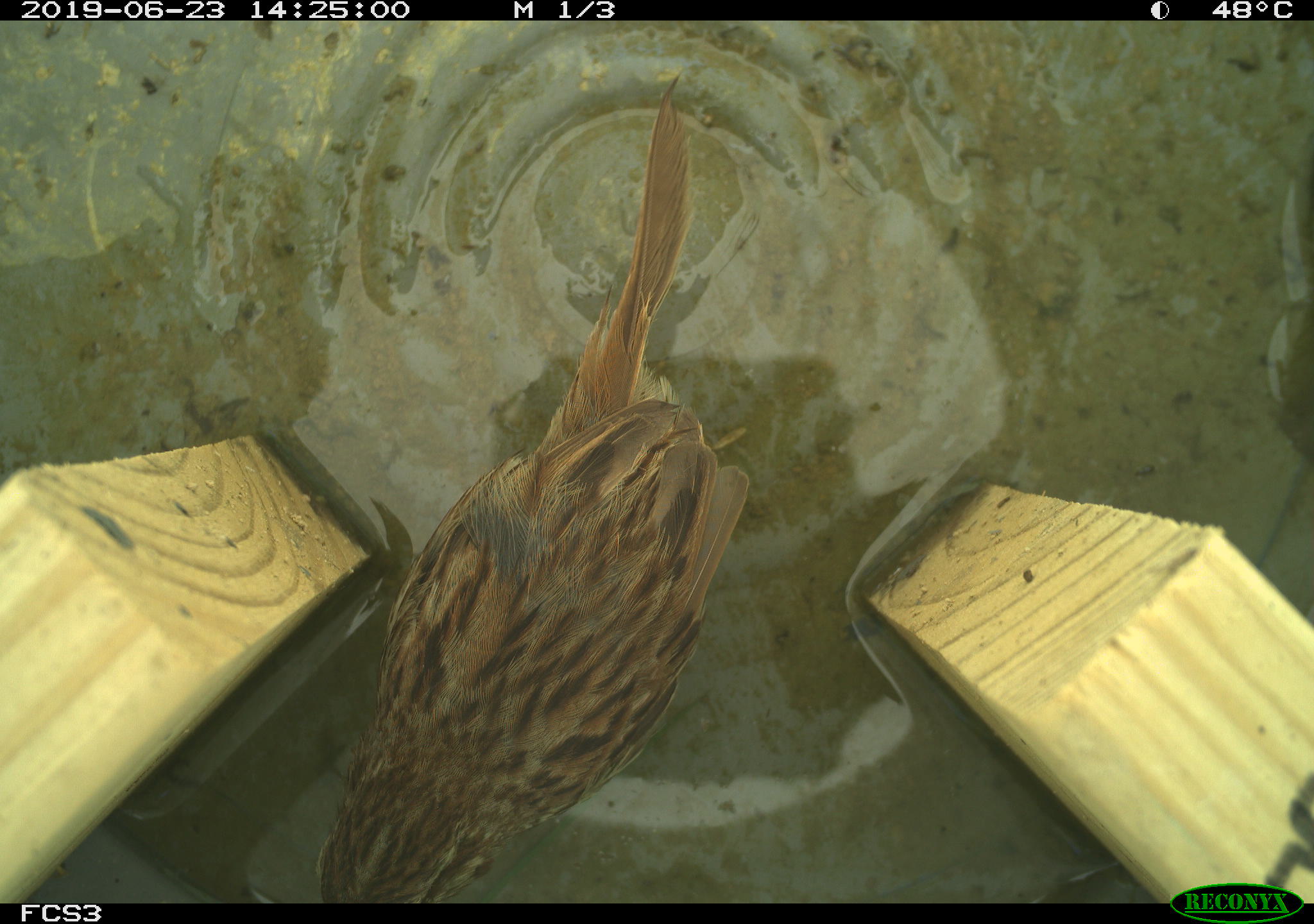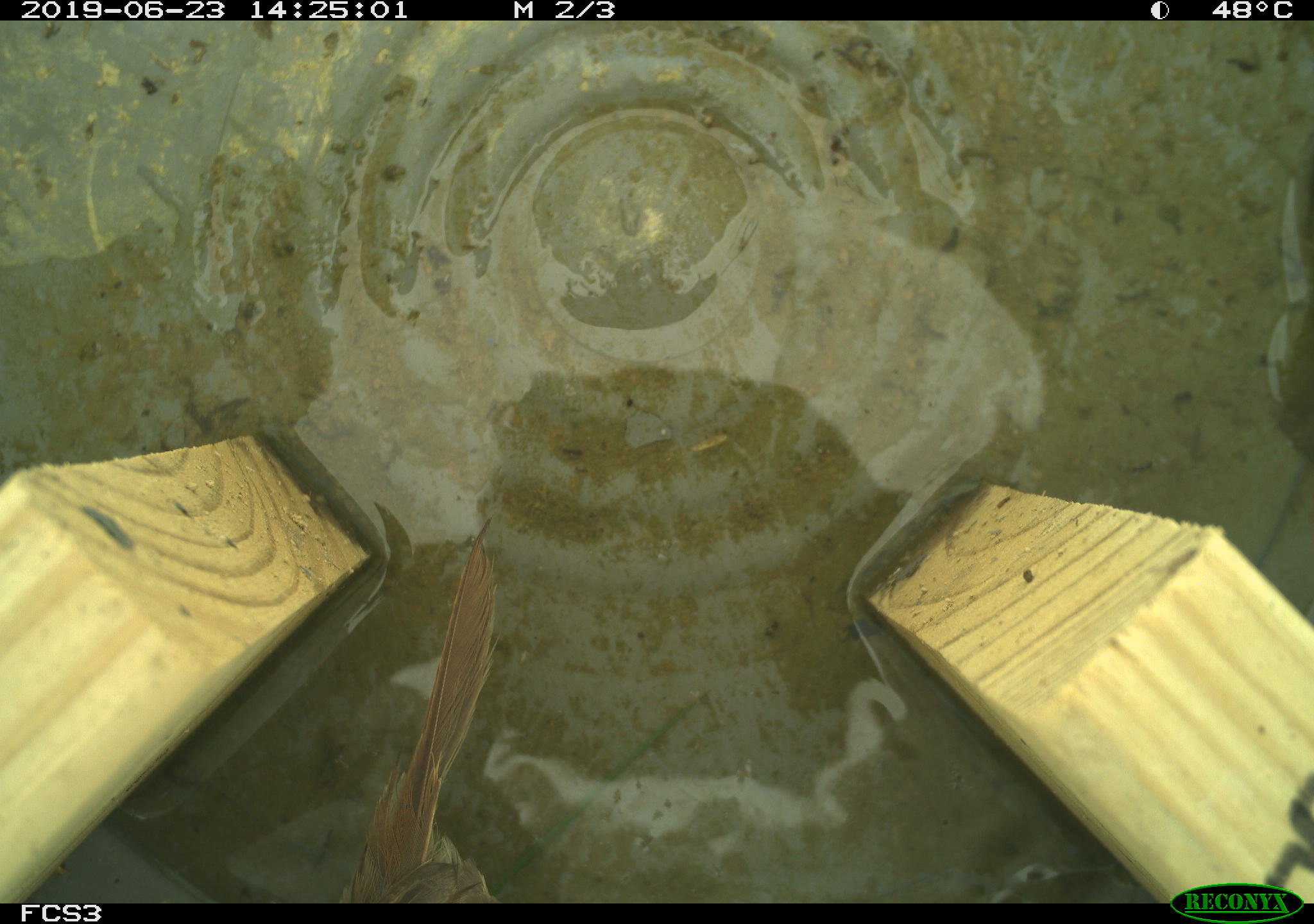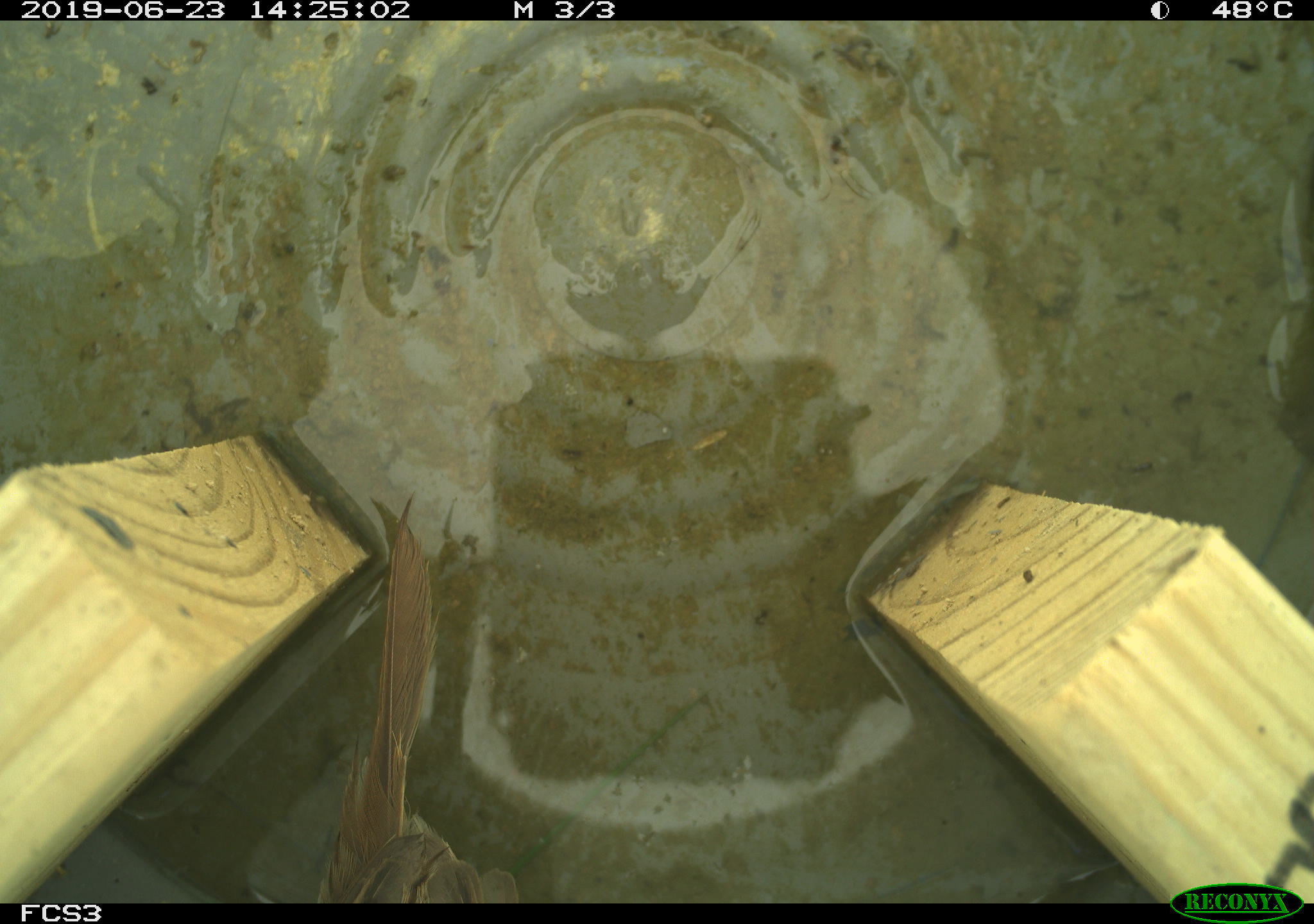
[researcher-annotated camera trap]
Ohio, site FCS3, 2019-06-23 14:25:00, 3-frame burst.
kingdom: Animalia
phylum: Chordata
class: Aves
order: Passeriformes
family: Passerellidae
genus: Melospiza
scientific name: Melospiza melodia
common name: song sparrow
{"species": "song sparrow (Melospiza melodia)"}